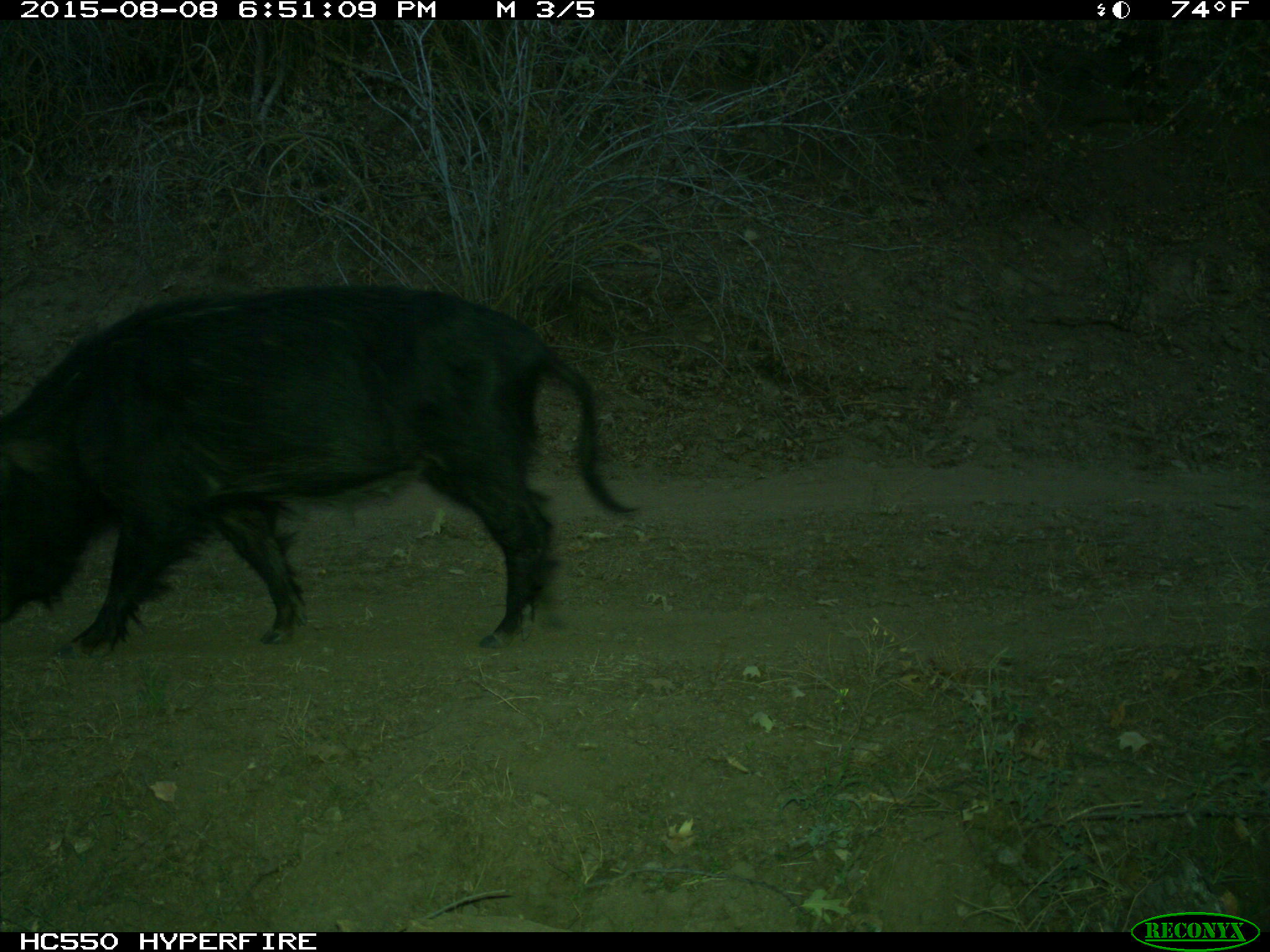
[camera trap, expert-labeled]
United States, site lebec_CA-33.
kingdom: Animalia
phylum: Chordata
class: Mammalia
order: Artiodactyla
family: Suidae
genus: Sus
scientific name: Sus scrofa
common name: wild boar